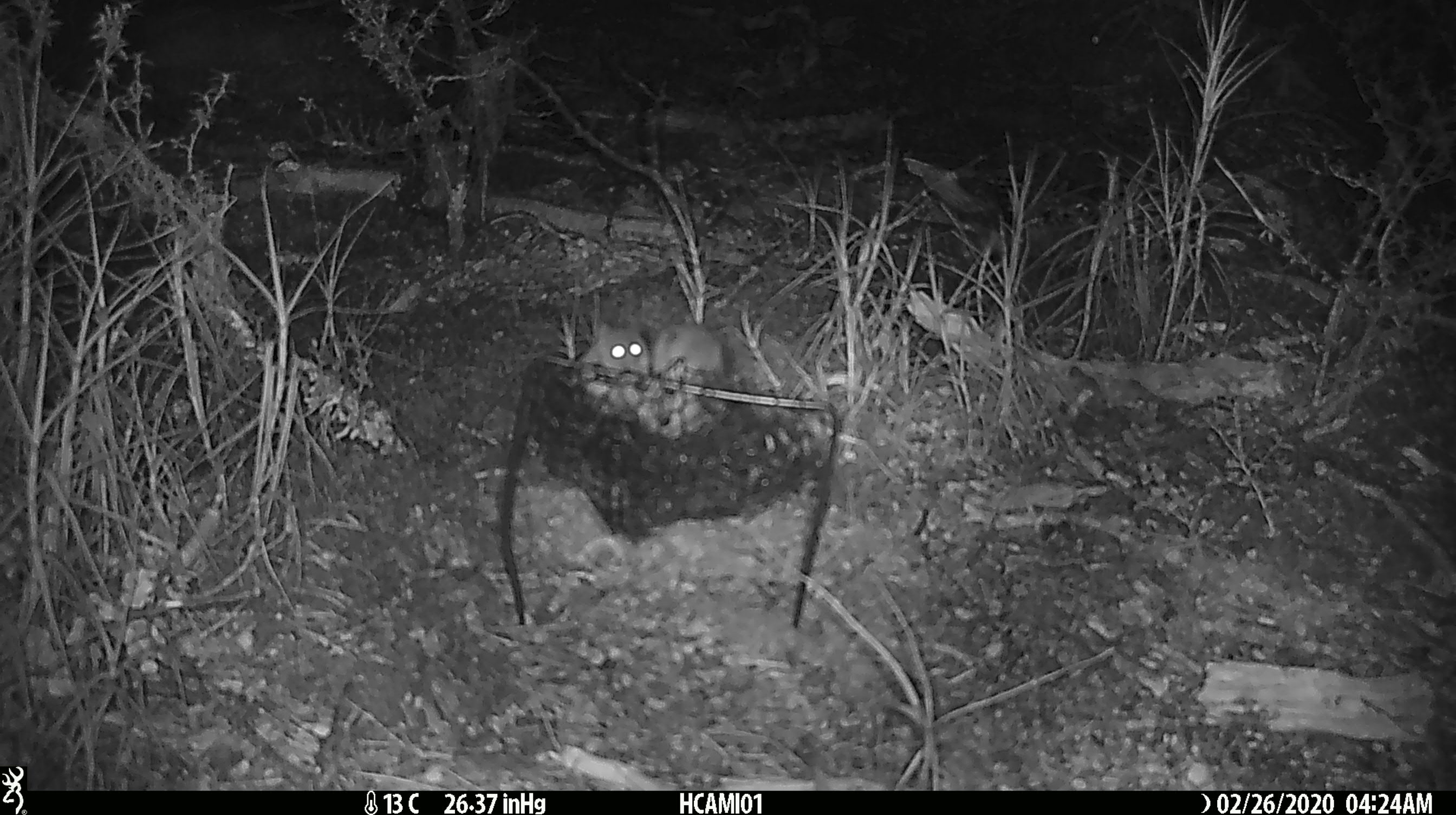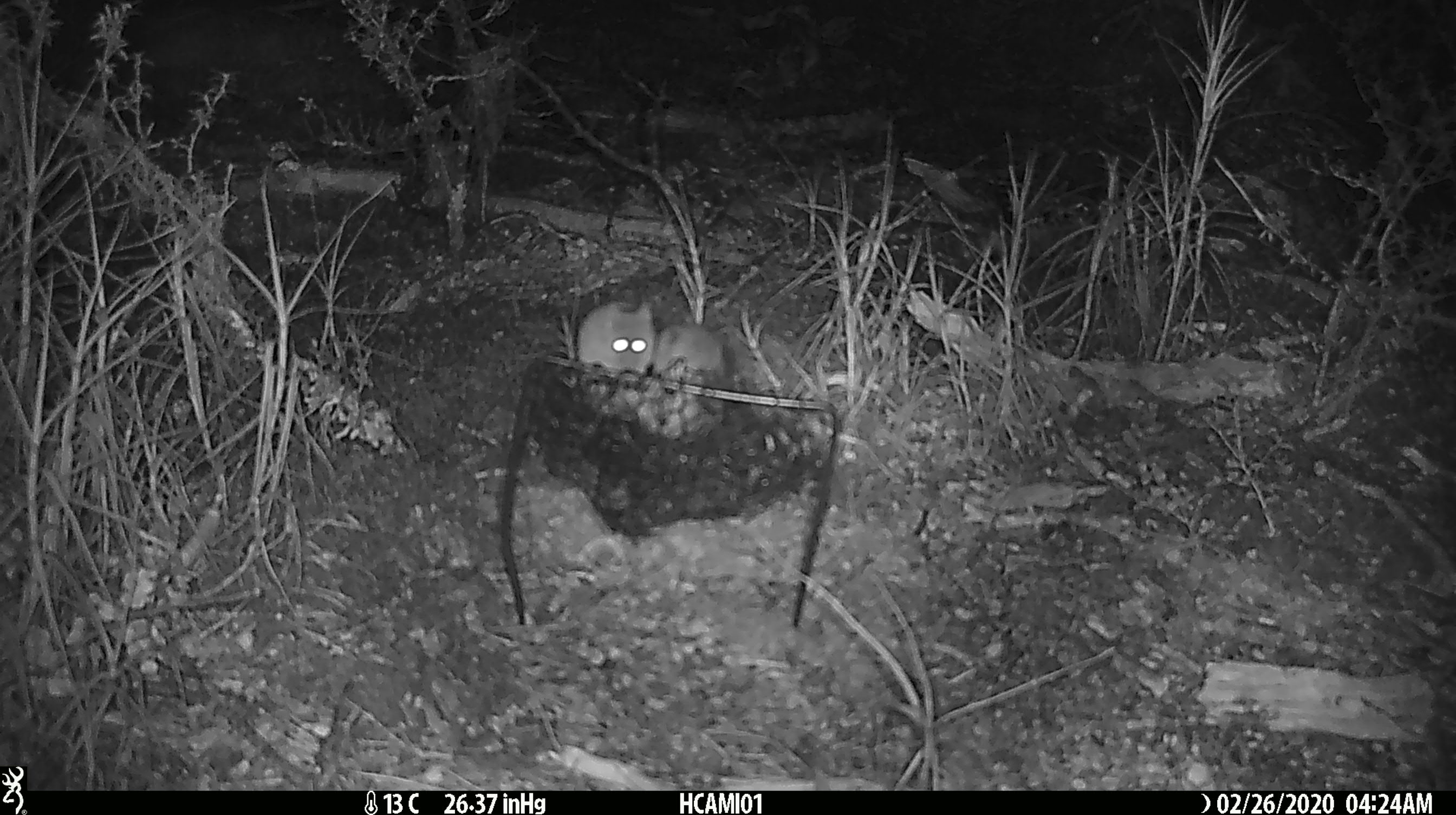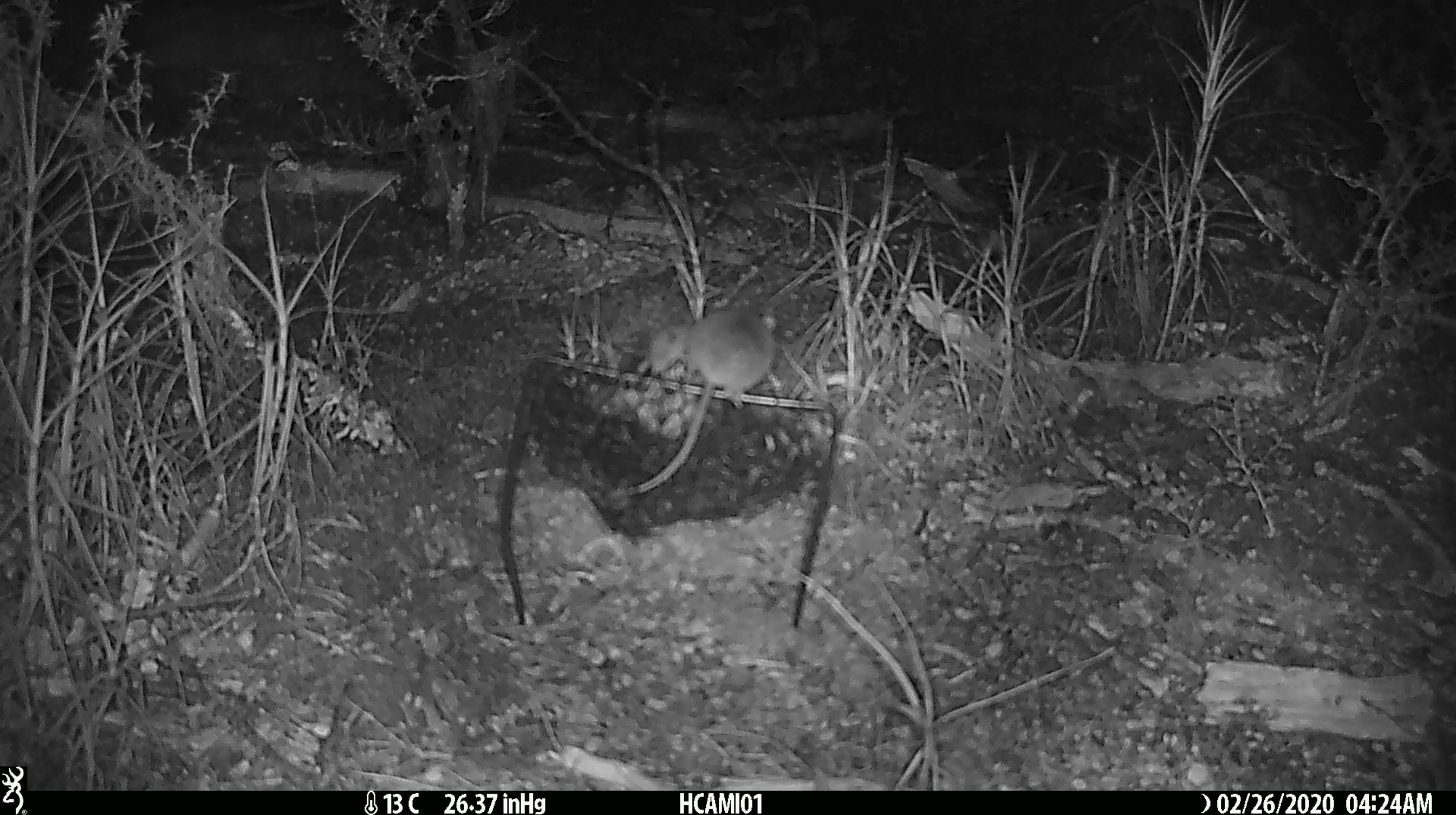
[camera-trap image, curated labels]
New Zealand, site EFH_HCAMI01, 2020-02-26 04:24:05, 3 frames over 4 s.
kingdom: Animalia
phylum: Chordata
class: Mammalia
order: Rodentia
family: Muridae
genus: Mus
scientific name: Mus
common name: mouse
Mouse (Mus).